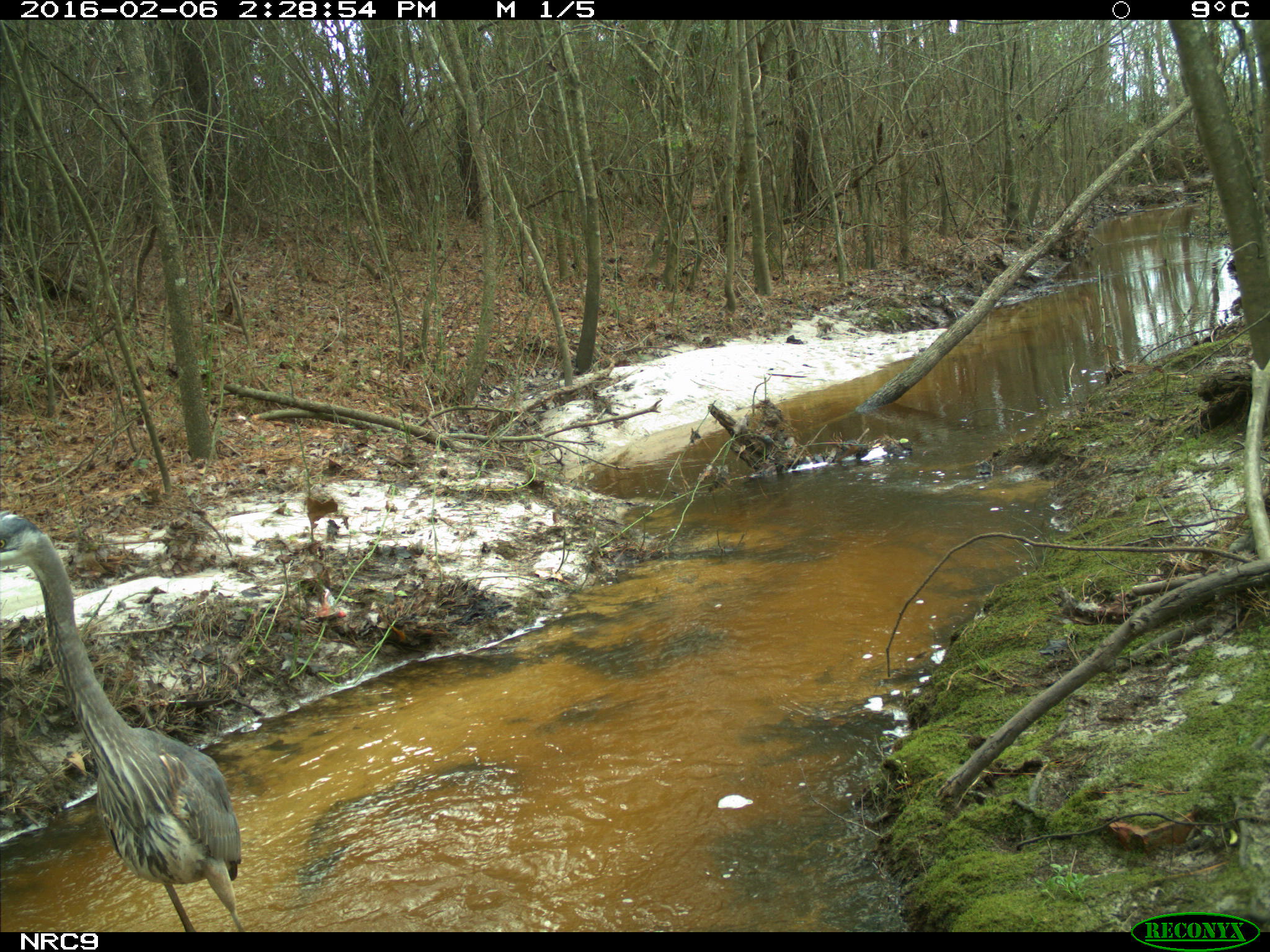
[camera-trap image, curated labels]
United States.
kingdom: Animalia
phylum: Chordata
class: Aves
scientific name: Aves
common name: bird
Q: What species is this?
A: Bird (Aves).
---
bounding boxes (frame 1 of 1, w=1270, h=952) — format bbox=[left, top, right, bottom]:
Bird: bbox=[0, 505, 251, 929]